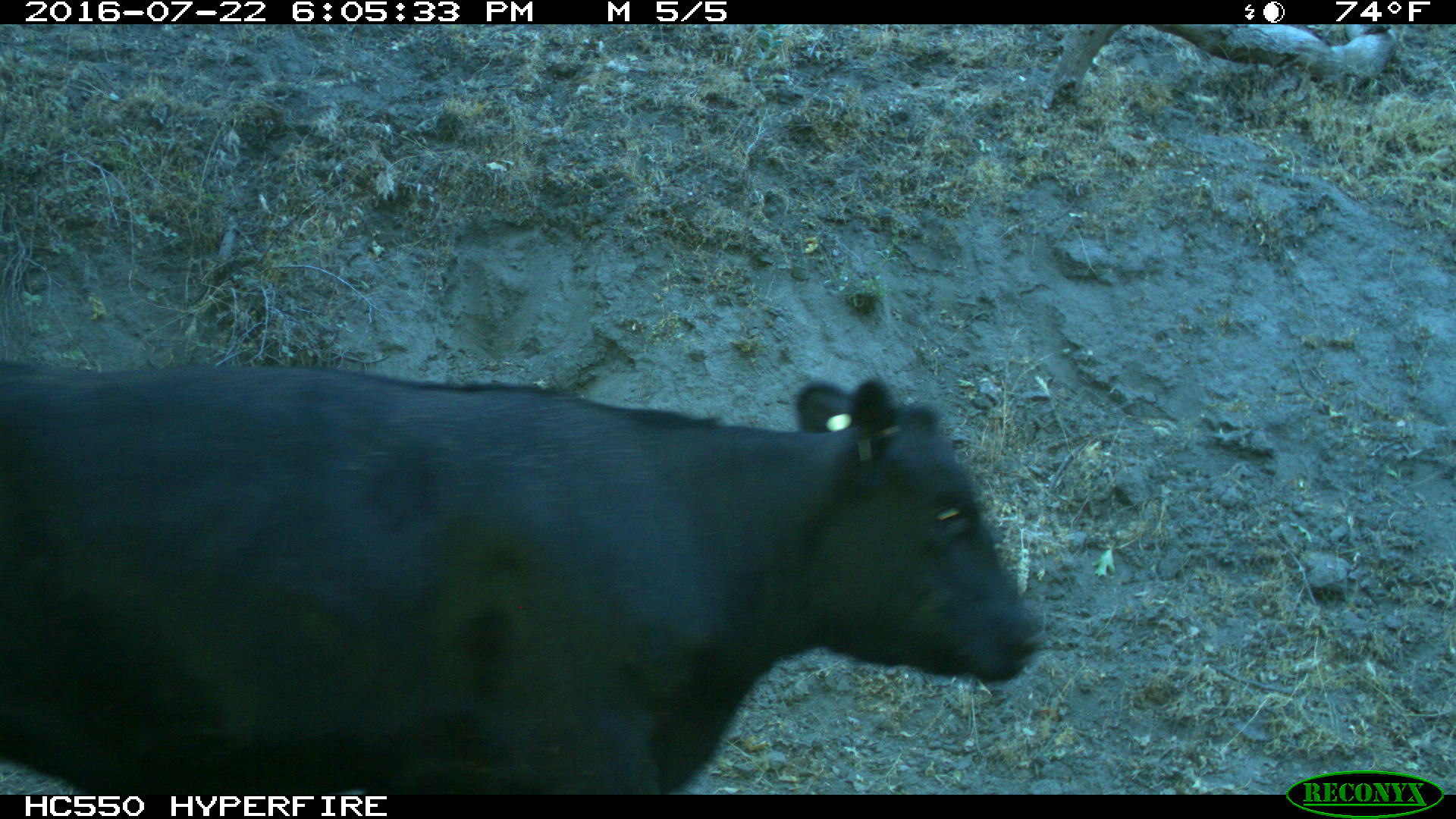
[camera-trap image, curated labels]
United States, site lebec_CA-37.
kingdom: Animalia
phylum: Chordata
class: Mammalia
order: Artiodactyla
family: Bovidae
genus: Bos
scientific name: Bos taurus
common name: domestic cow